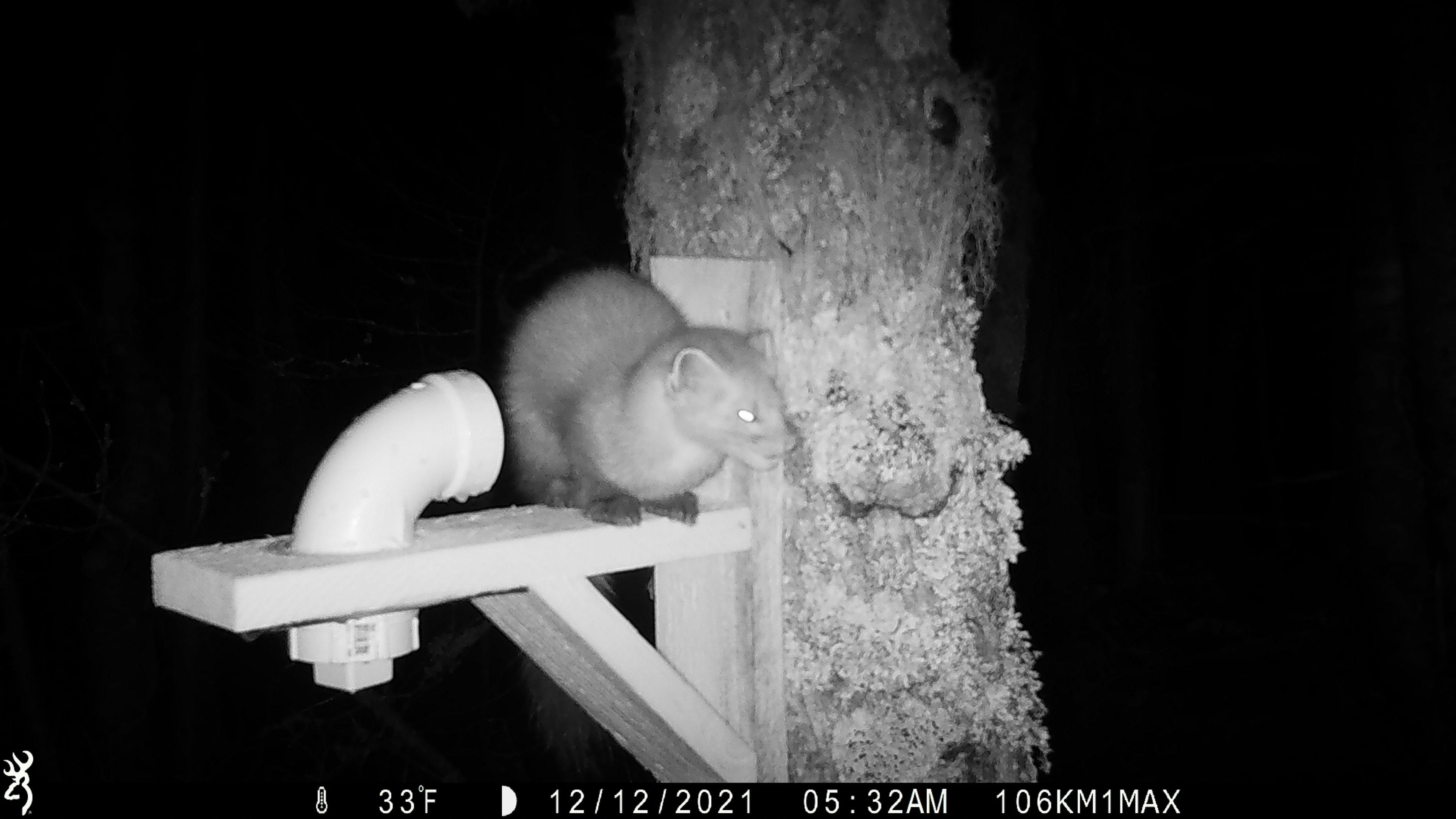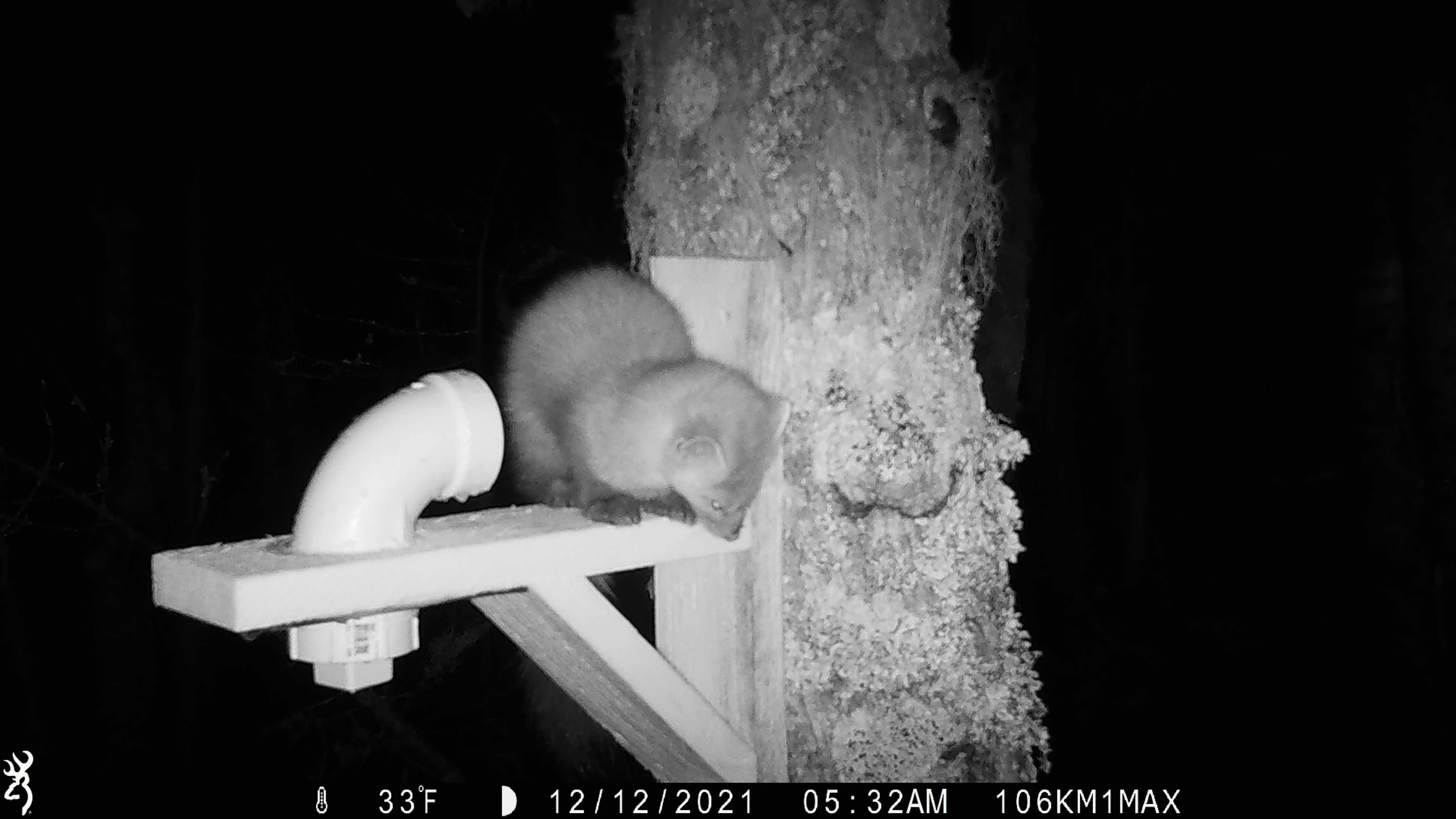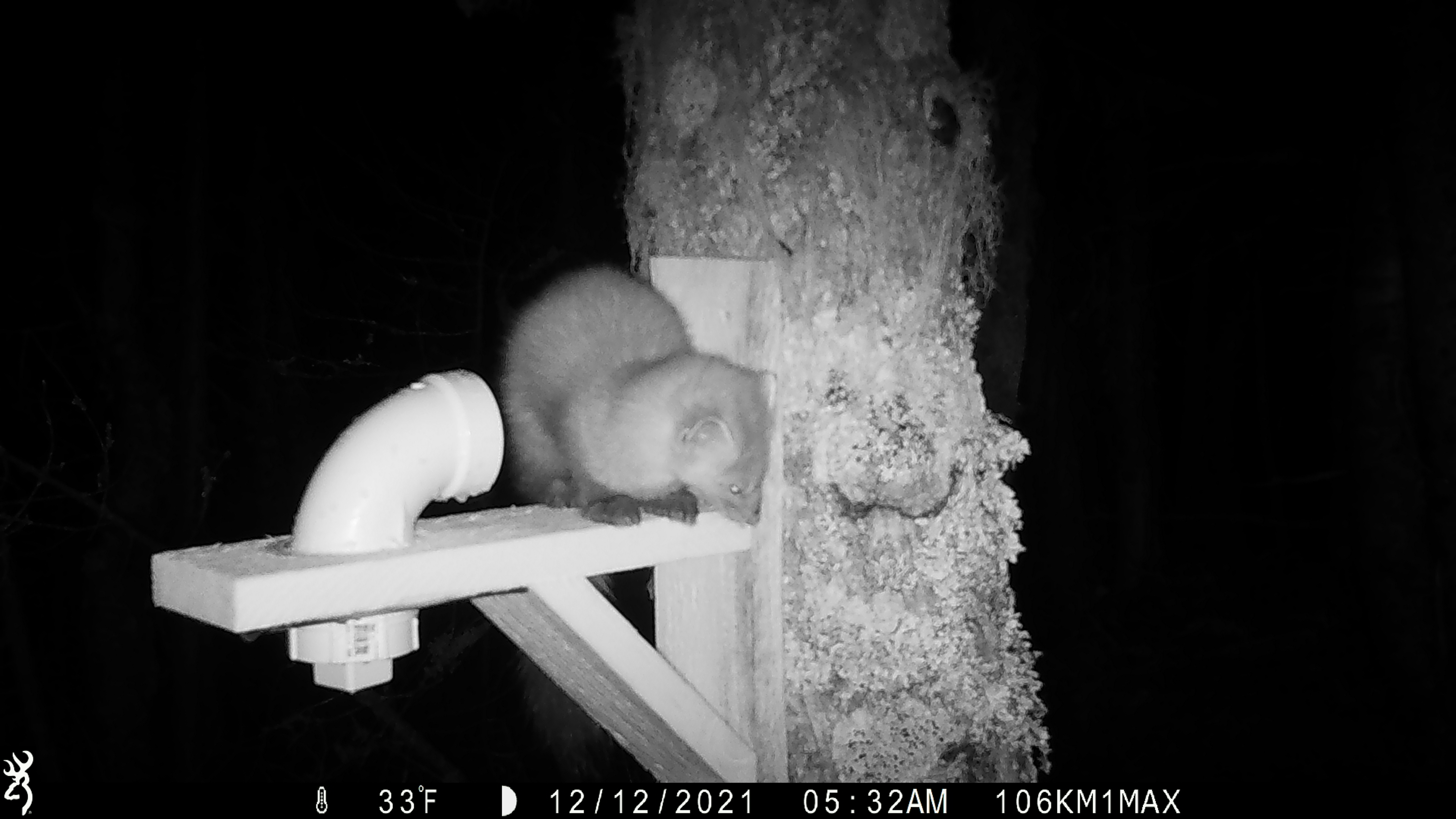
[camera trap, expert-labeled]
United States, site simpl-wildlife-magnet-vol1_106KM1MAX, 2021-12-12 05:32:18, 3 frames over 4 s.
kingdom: Animalia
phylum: Chordata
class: Mammalia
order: Carnivora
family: Mustelidae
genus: Martes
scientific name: Martes americana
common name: american marten